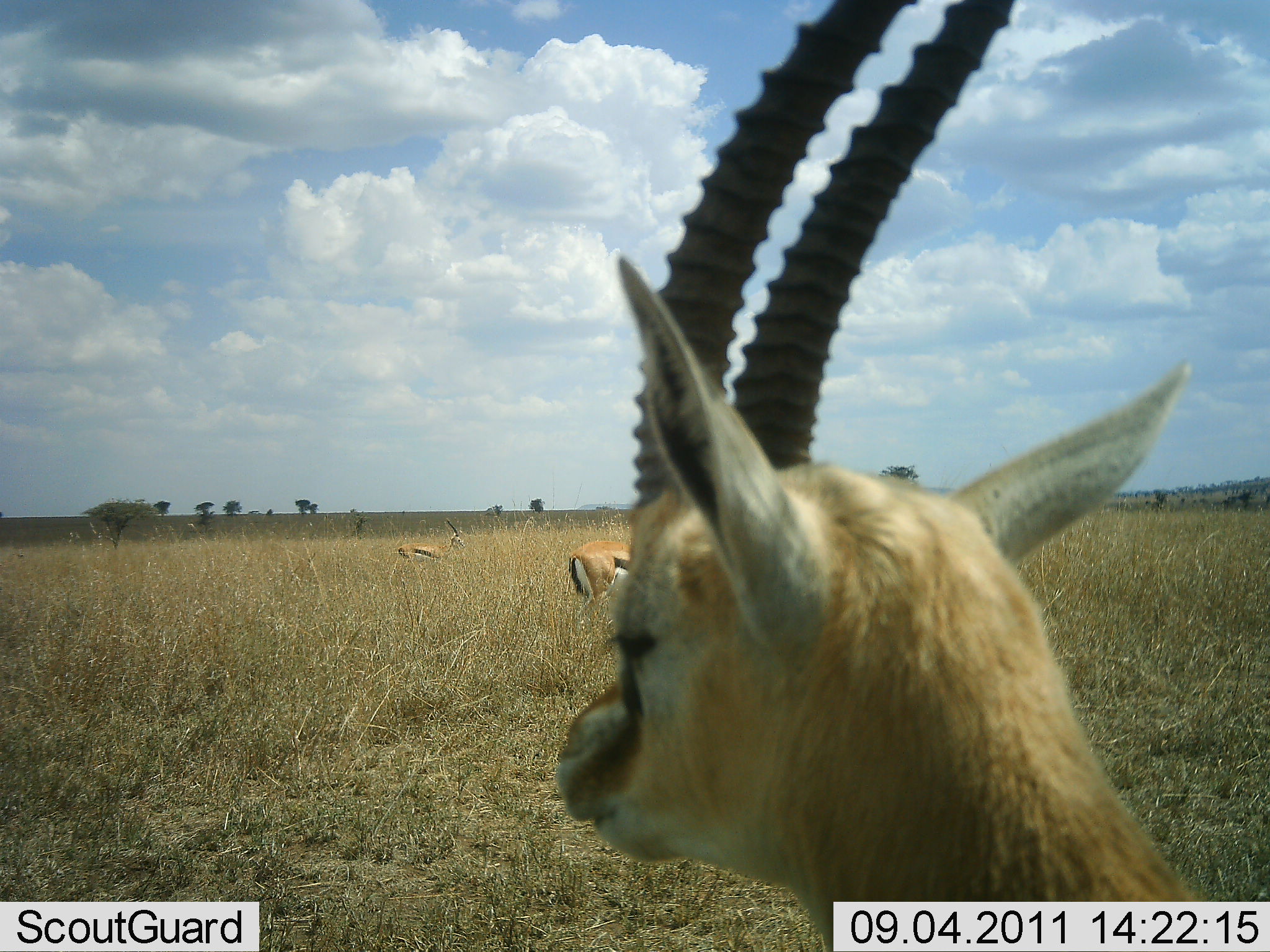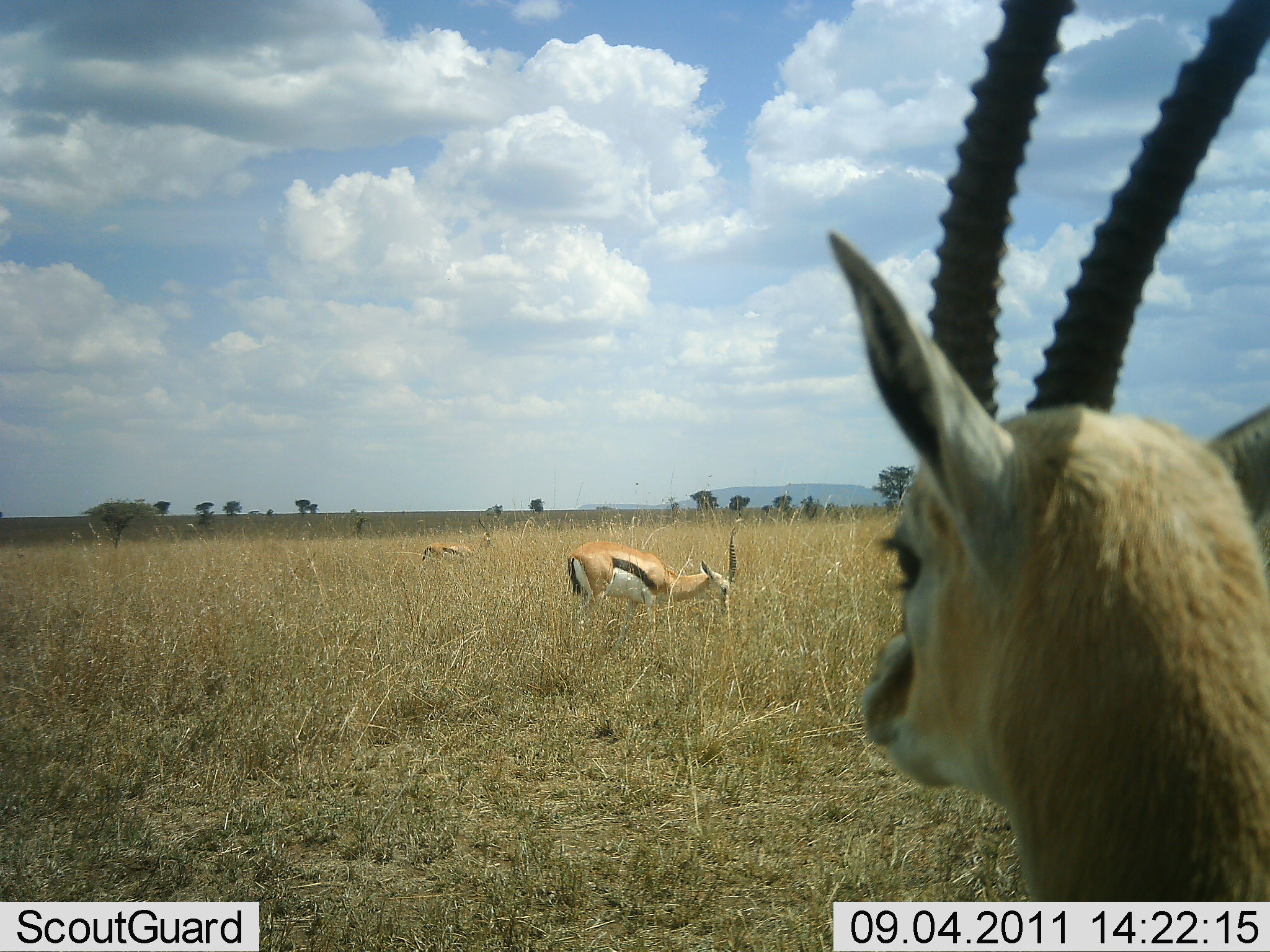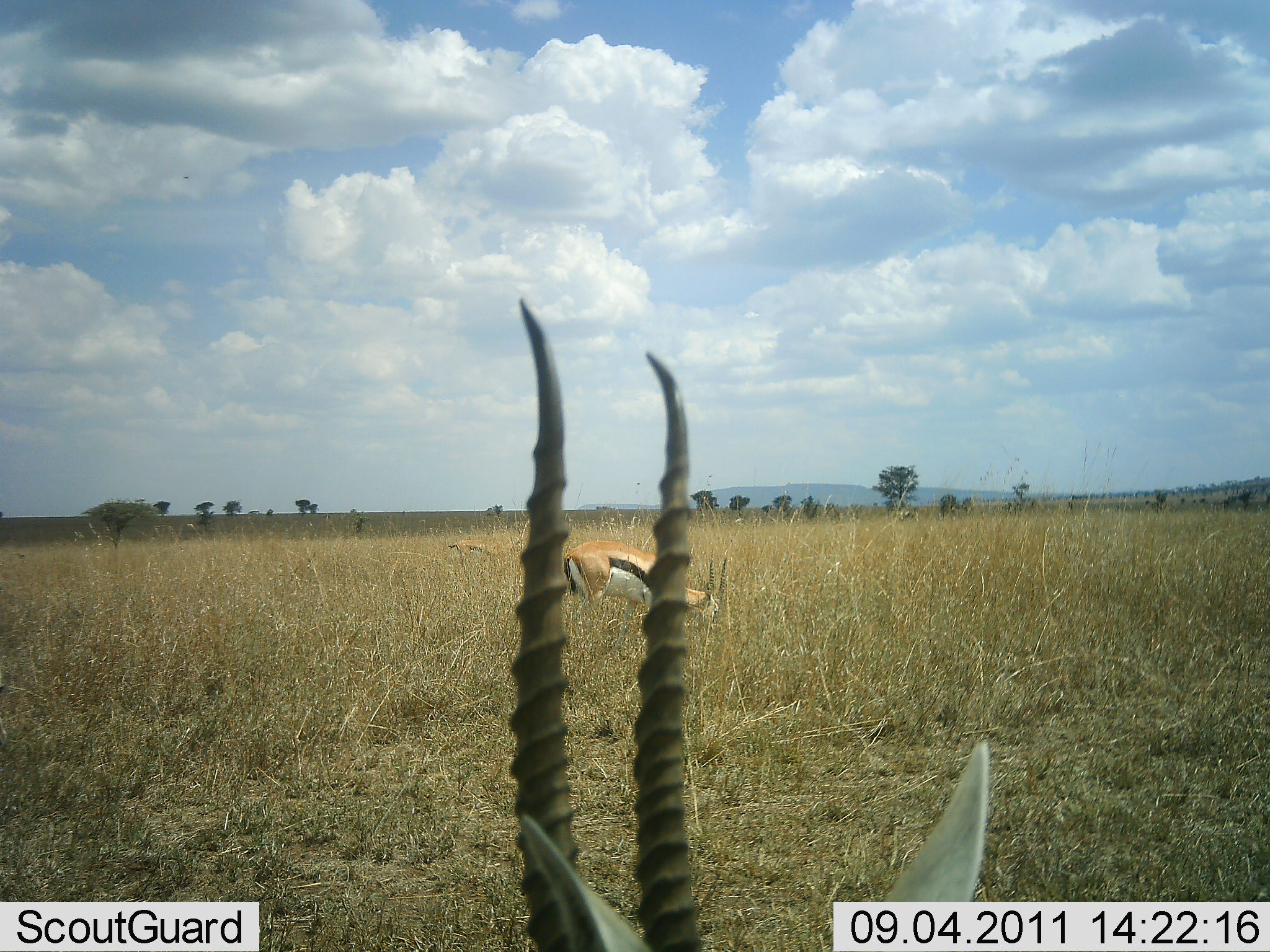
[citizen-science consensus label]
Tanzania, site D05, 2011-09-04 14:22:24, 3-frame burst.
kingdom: Animalia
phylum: Chordata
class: Mammalia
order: Artiodactyla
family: Bovidae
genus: Eudorcas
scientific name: Eudorcas thomsonii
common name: thomson's gazelle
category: gazellethomsons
Gazellethomsons (thomson's gazelle) (Eudorcas thomsonii), count 3. Behavior (volunteer vote fractions): standing 70%, resting 10%, moving 50%, interacting 0%. Young present (vote fraction): 0%. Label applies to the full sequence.